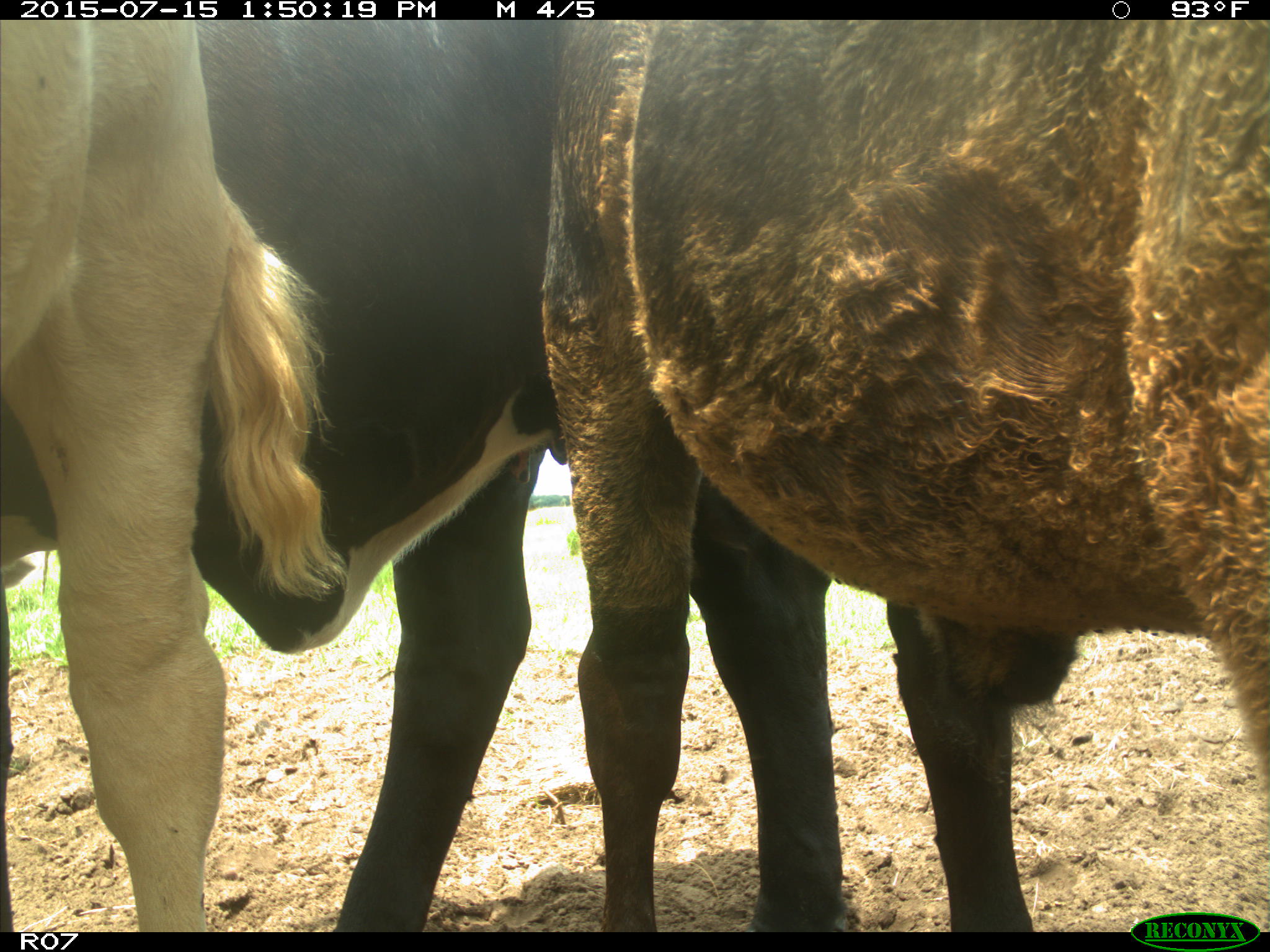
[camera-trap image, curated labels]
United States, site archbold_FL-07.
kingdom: Animalia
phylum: Chordata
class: Mammalia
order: Artiodactyla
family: Bovidae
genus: Bos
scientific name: Bos taurus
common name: domestic cow